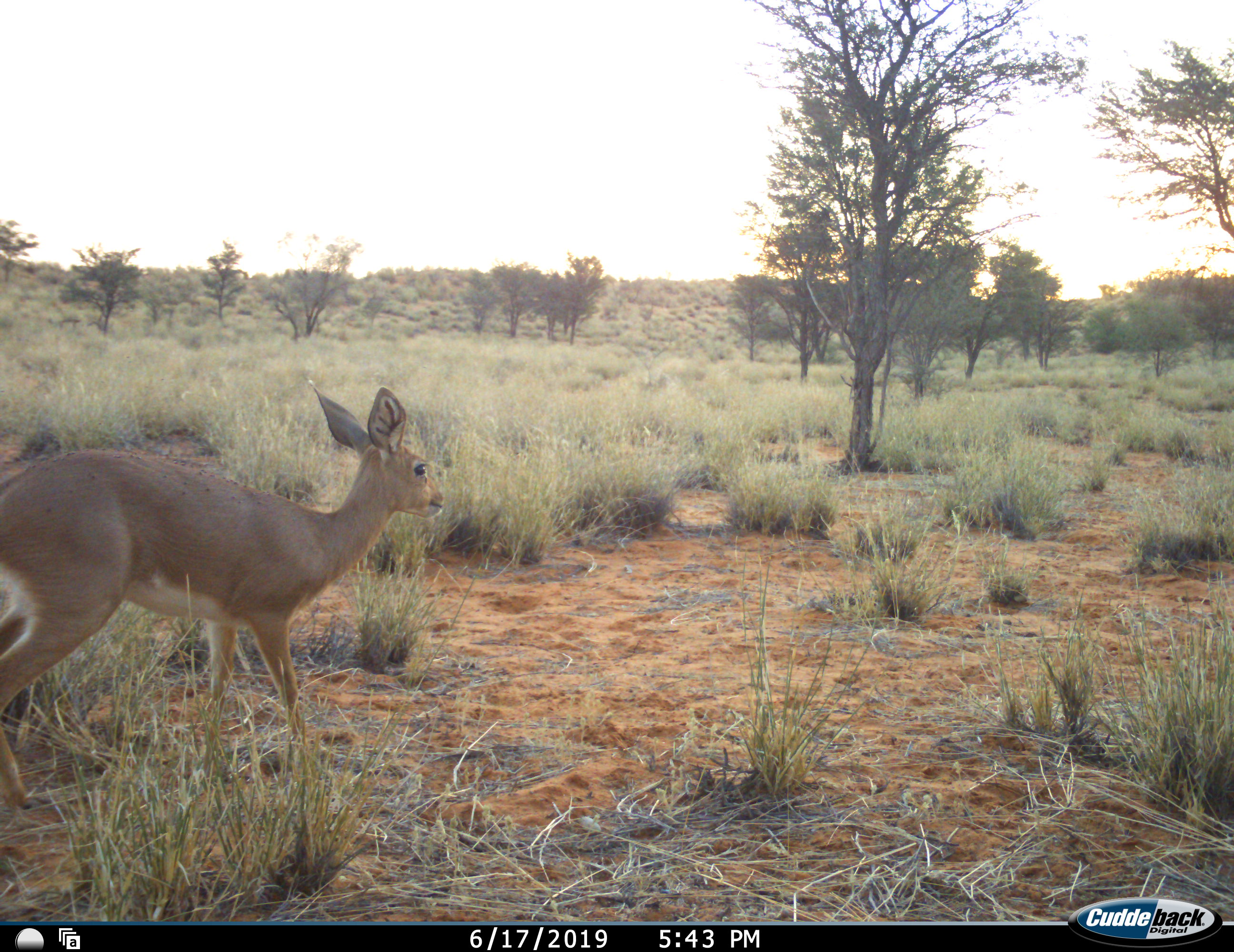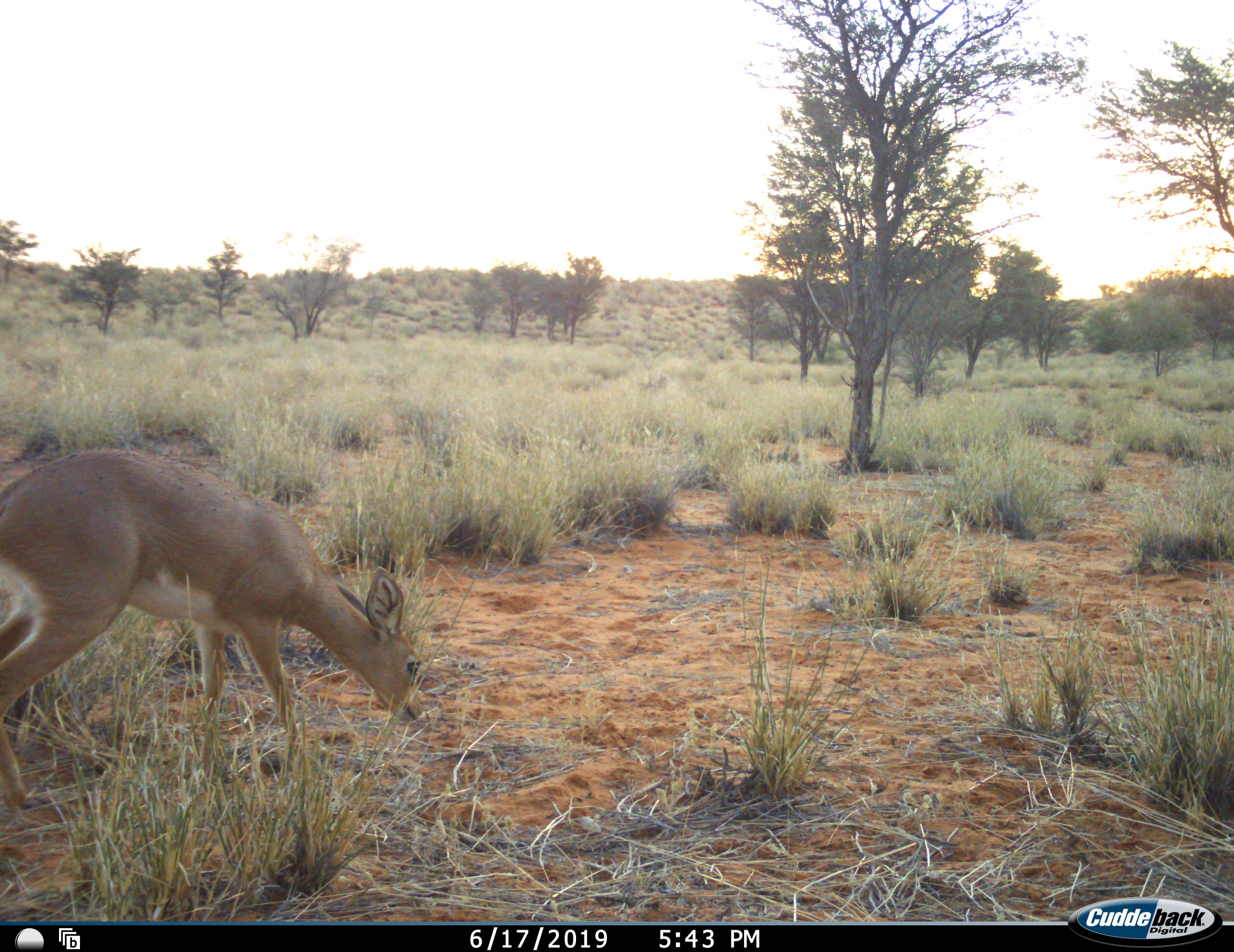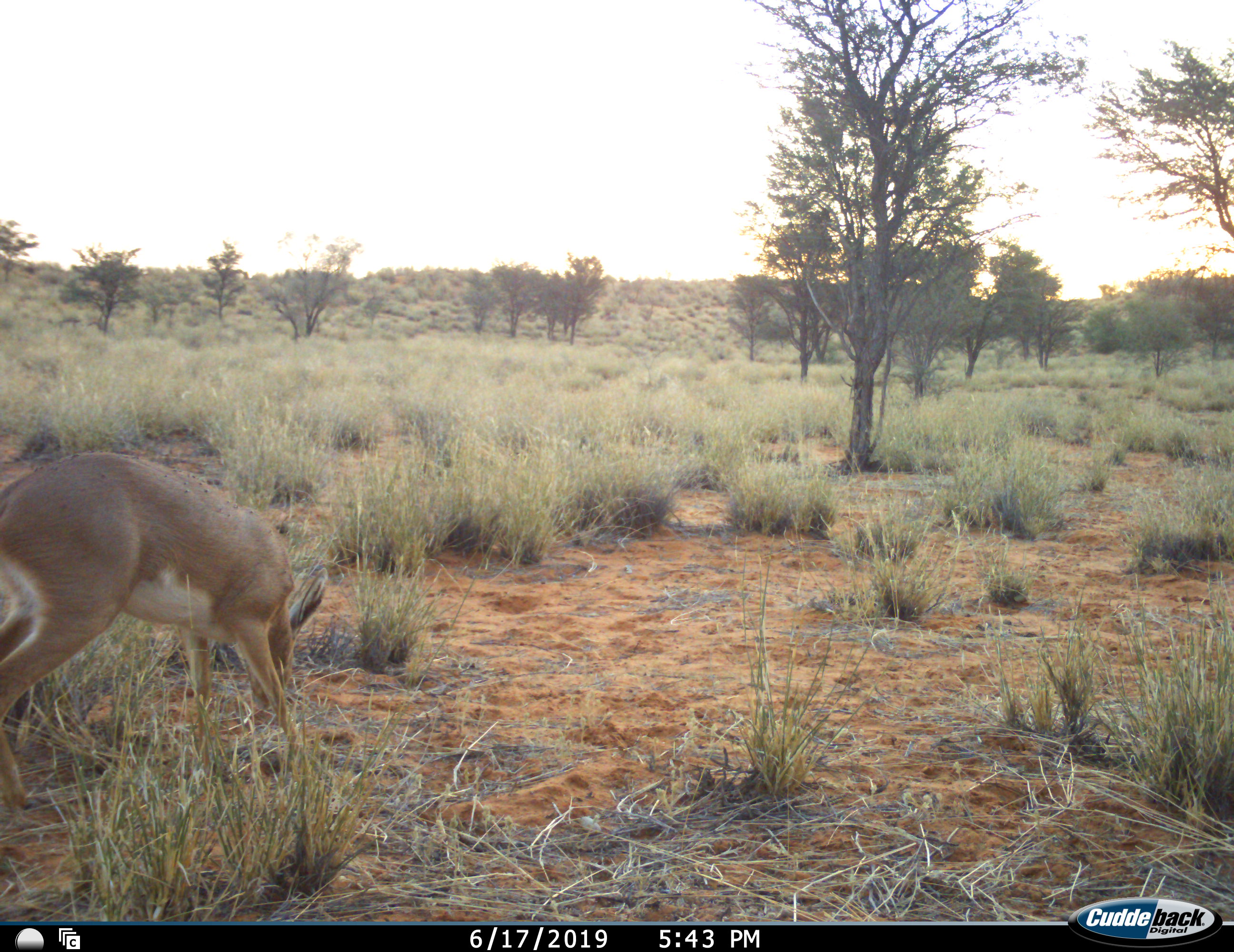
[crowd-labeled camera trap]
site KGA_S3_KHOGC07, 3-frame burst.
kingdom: Animalia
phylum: Chordata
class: Mammalia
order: Artiodactyla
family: Bovidae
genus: Raphicerus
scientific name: Raphicerus campestris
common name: steenbok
Steenbok (Raphicerus campestris), count 1. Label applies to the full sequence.